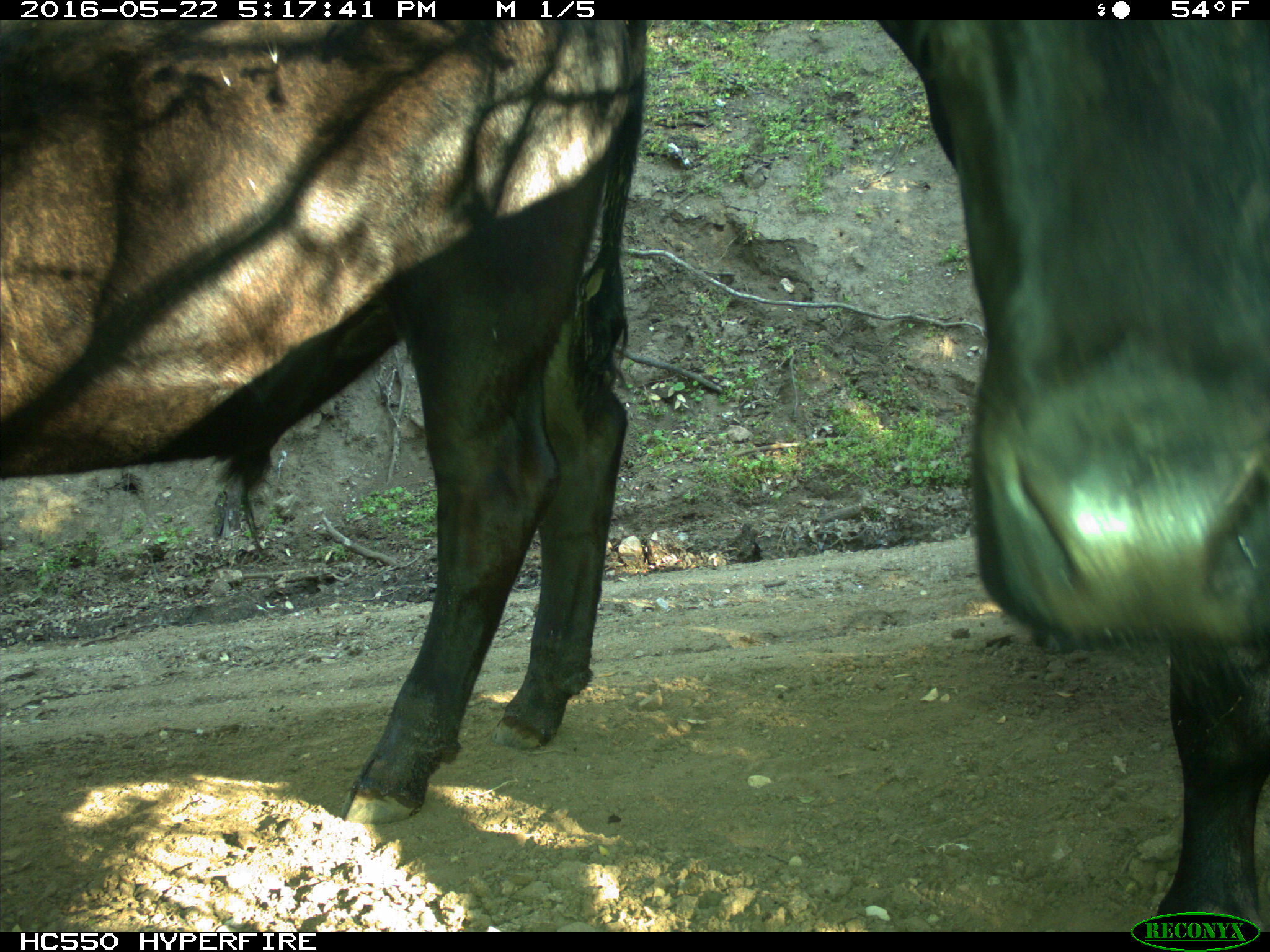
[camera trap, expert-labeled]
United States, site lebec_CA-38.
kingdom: Animalia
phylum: Chordata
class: Mammalia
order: Artiodactyla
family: Bovidae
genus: Bos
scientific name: Bos taurus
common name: domestic cow